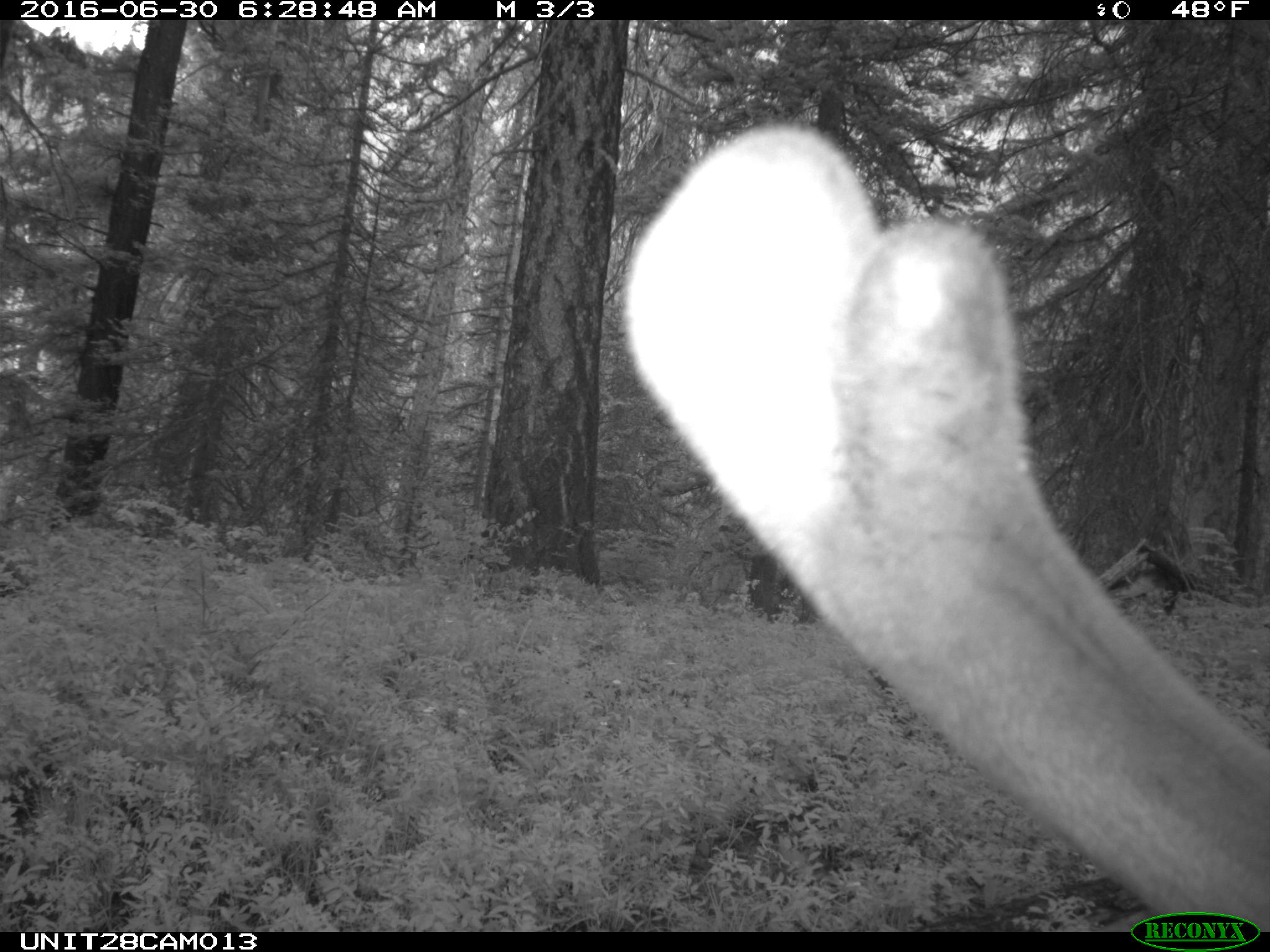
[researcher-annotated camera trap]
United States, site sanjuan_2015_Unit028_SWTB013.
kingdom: Animalia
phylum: Chordata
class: Mammalia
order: Artiodactyla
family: Cervidae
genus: Cervus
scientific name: Cervus elaphus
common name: red deer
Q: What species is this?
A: Cervus elaphus (red deer).